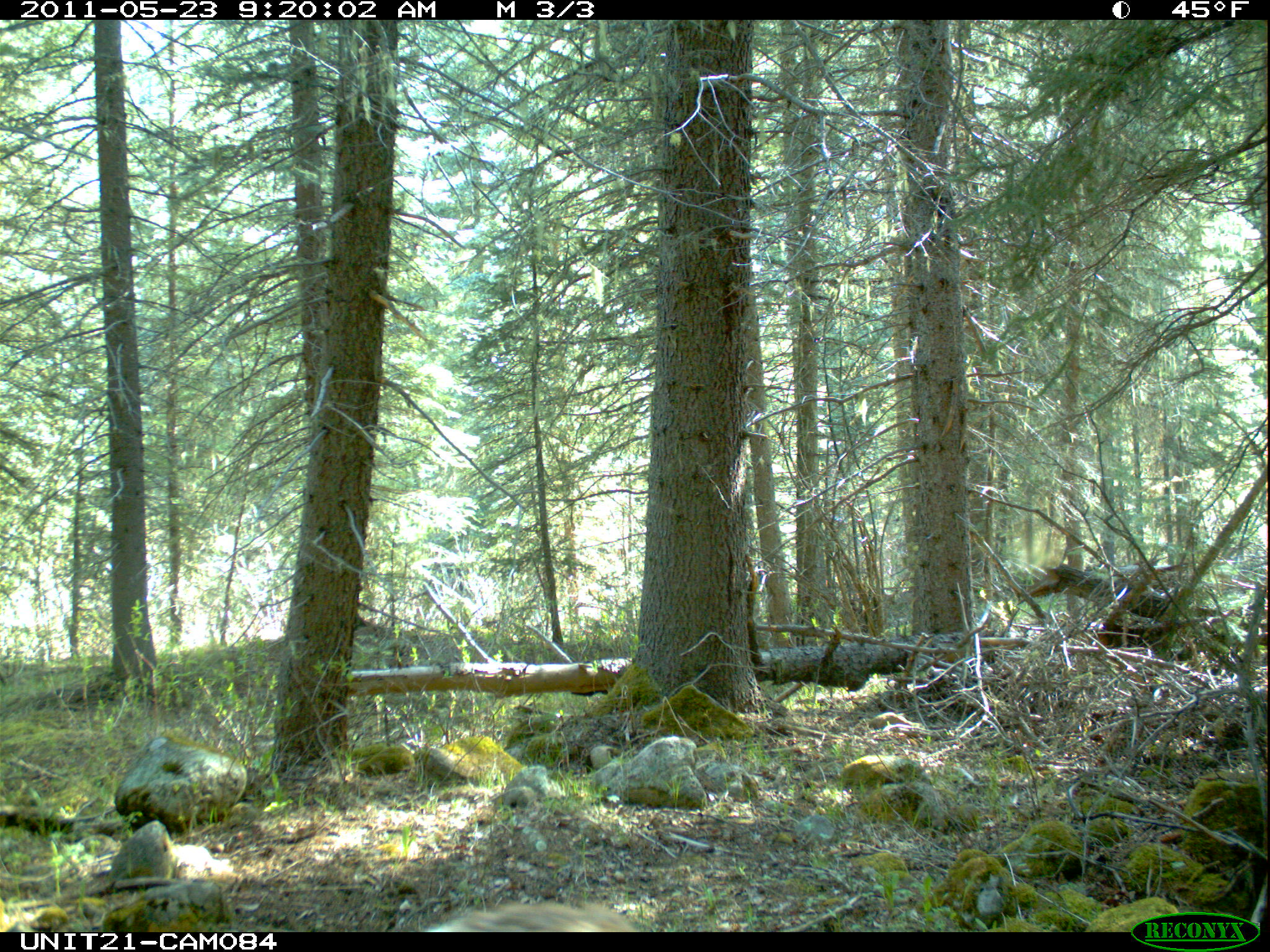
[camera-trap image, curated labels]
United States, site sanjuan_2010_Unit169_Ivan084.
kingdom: Animalia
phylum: Chordata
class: Mammalia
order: Artiodactyla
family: Cervidae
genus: Odocoileus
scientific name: Odocoileus hemionus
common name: mule deer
Odocoileus hemionus (mule deer).